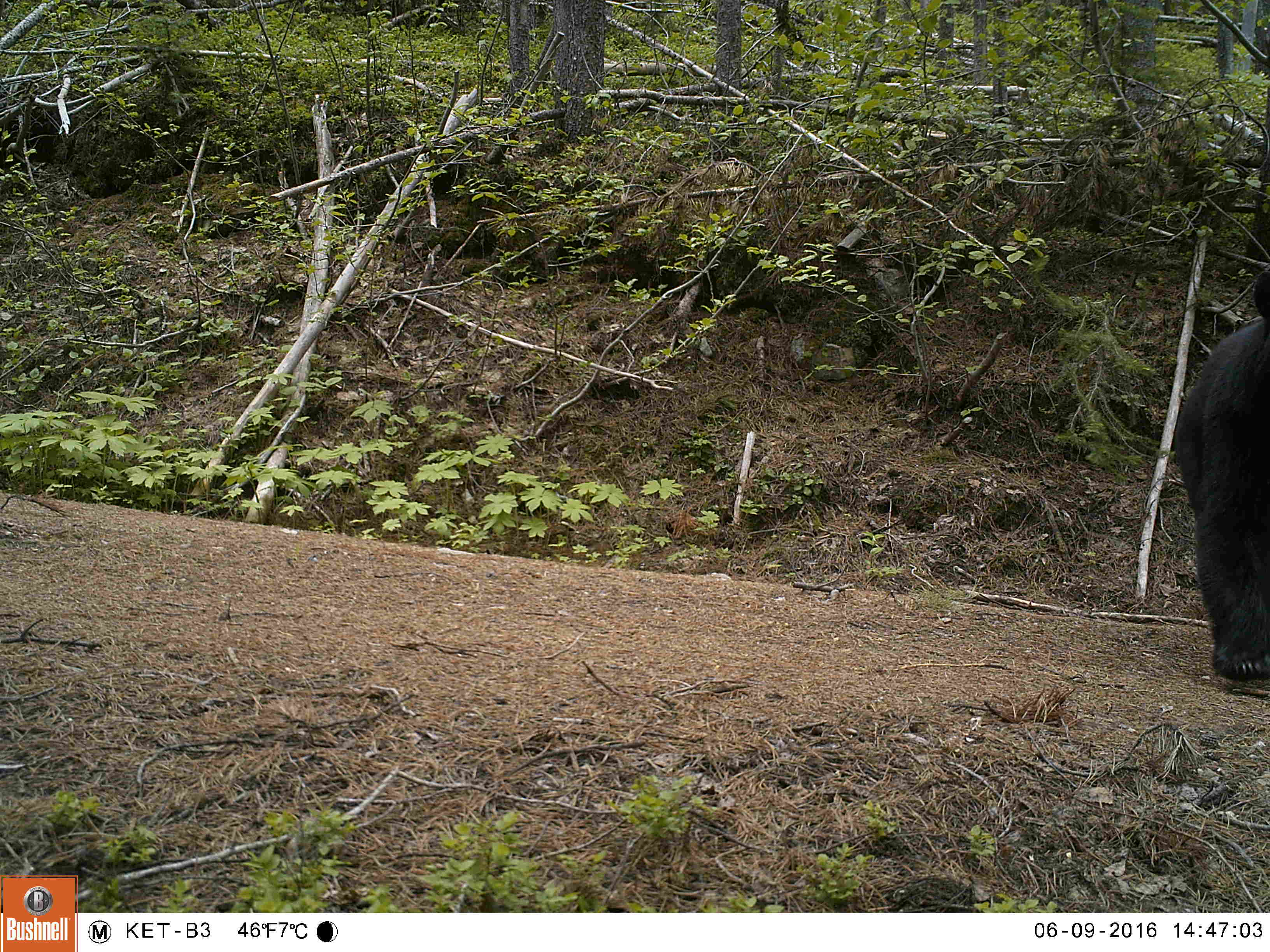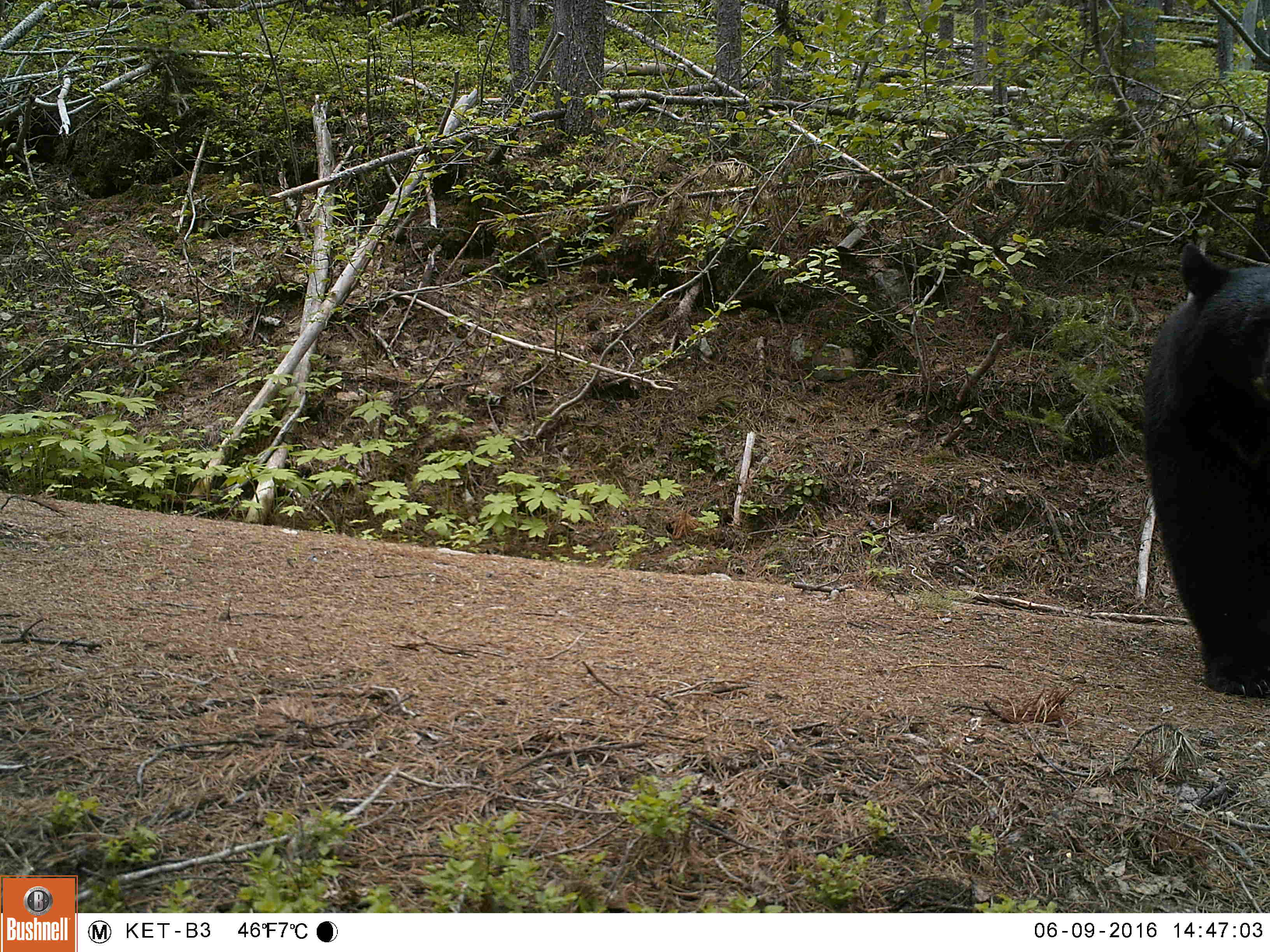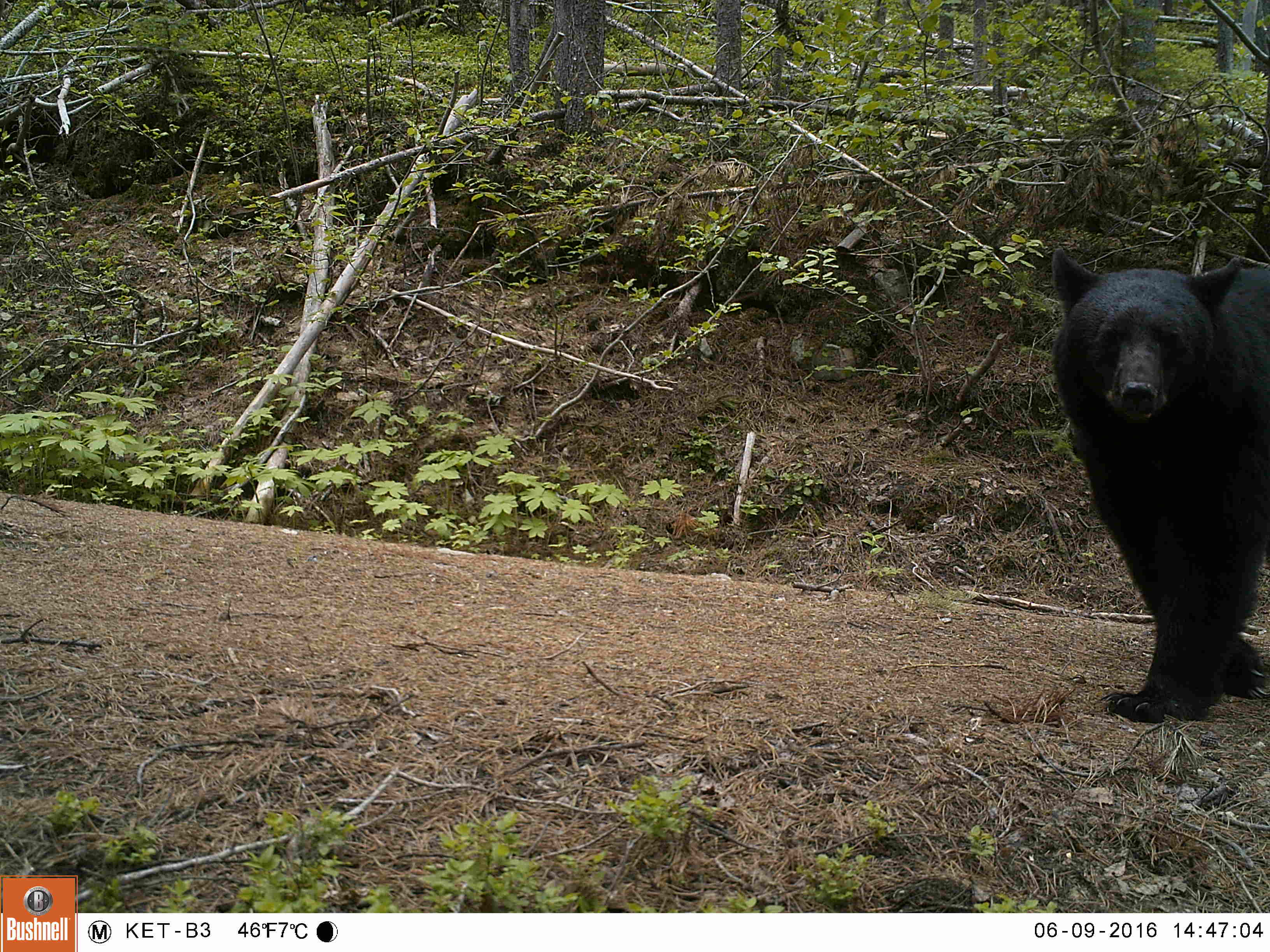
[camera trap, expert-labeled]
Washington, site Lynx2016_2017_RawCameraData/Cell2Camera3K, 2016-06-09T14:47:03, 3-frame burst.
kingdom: Animalia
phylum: Chordata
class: Mammalia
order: Carnivora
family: Ursidae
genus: Ursus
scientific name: Ursus americanus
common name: american black bear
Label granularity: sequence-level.